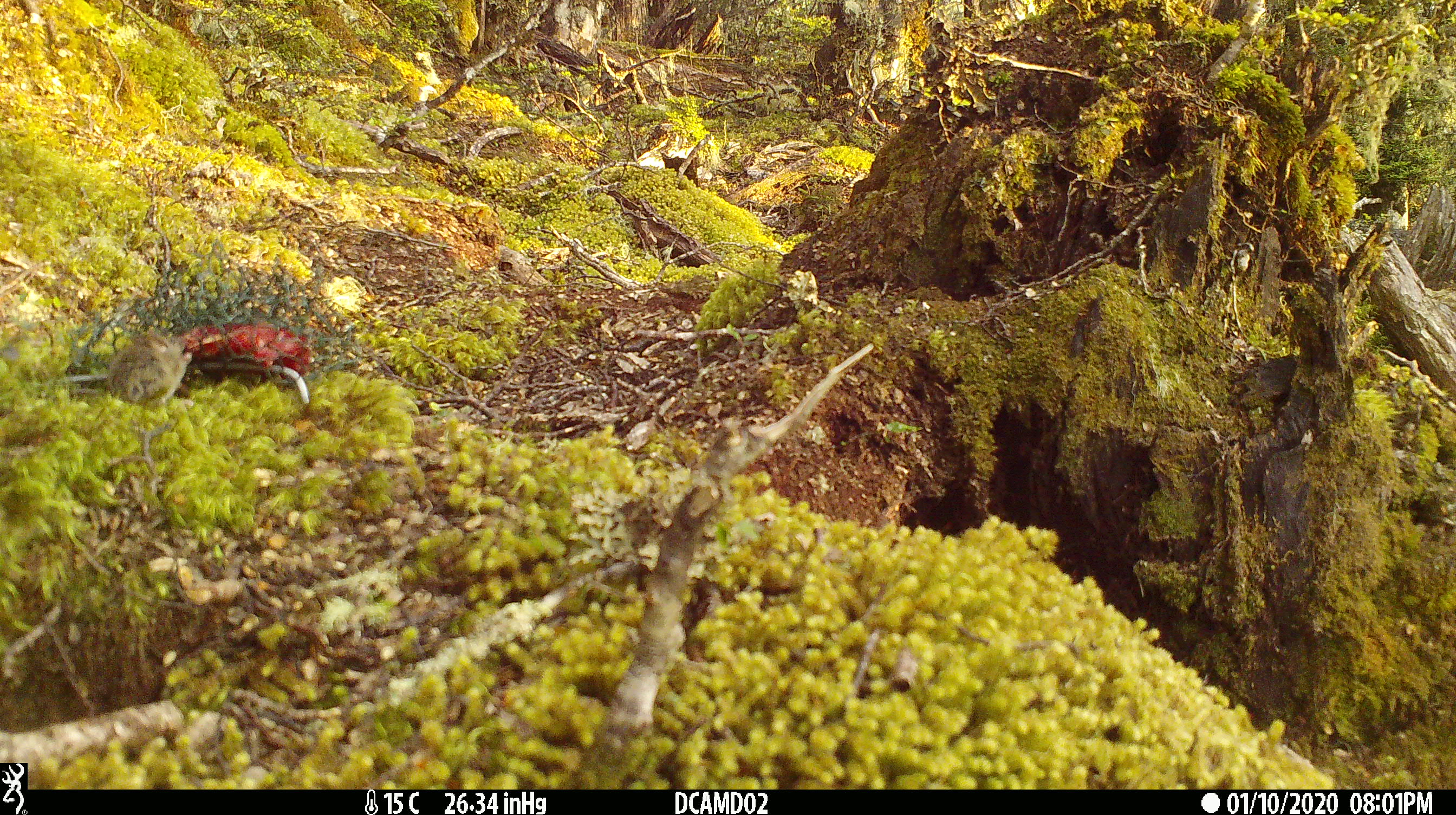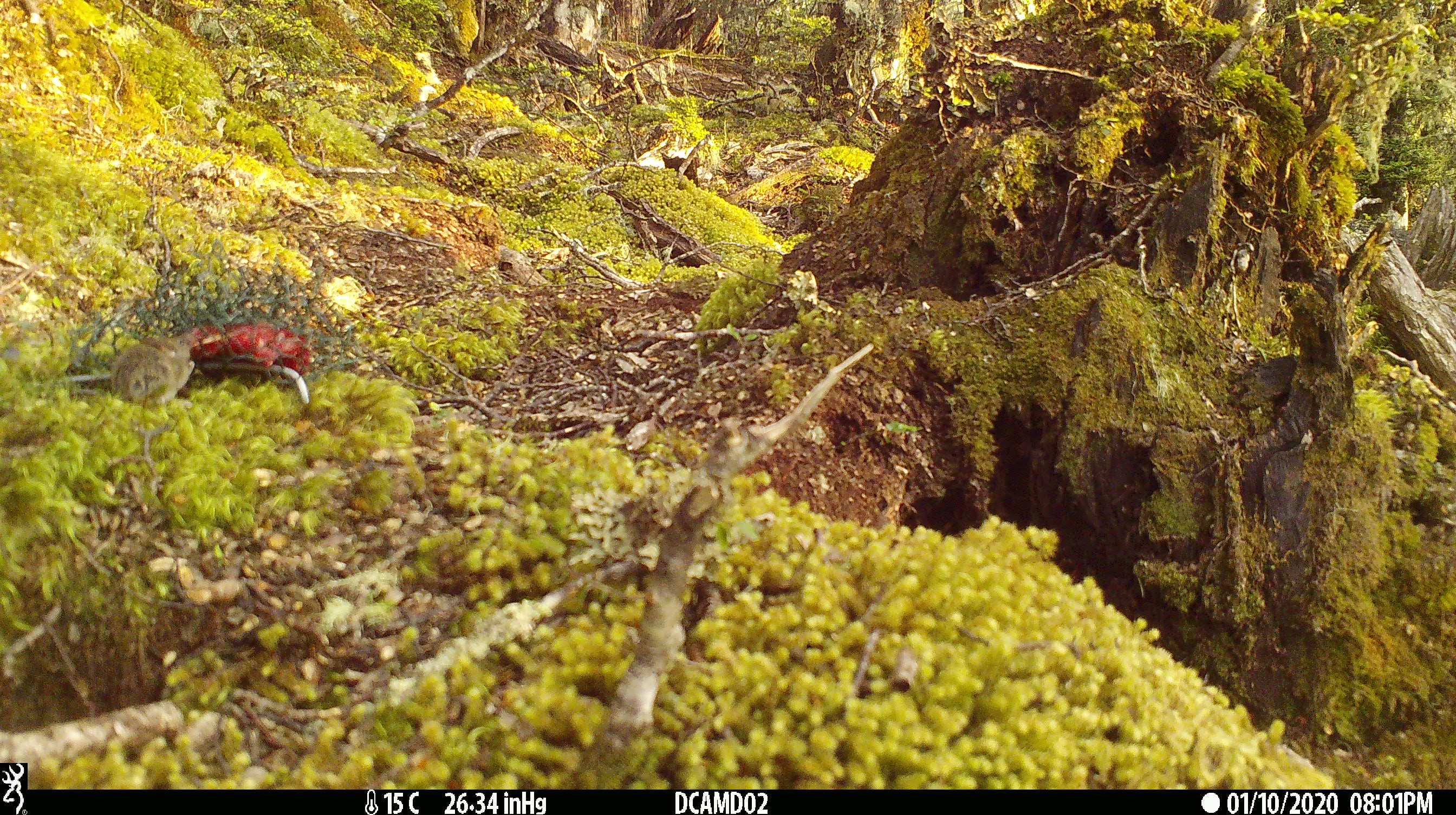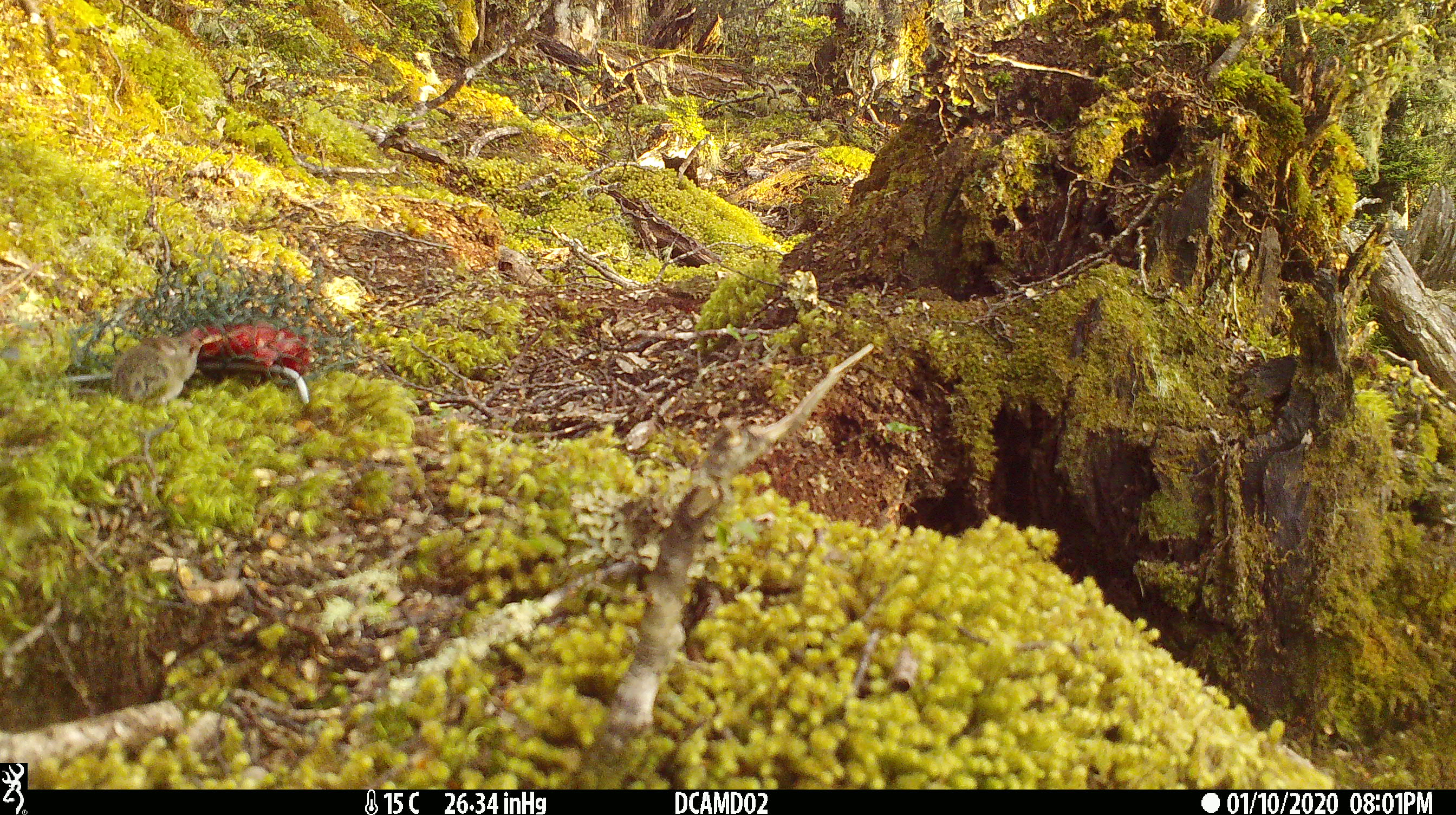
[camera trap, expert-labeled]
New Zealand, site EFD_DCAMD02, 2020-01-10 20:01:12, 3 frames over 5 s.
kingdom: Animalia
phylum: Chordata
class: Mammalia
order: Rodentia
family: Muridae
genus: Mus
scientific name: Mus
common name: mouse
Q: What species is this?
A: Mouse (Mus).